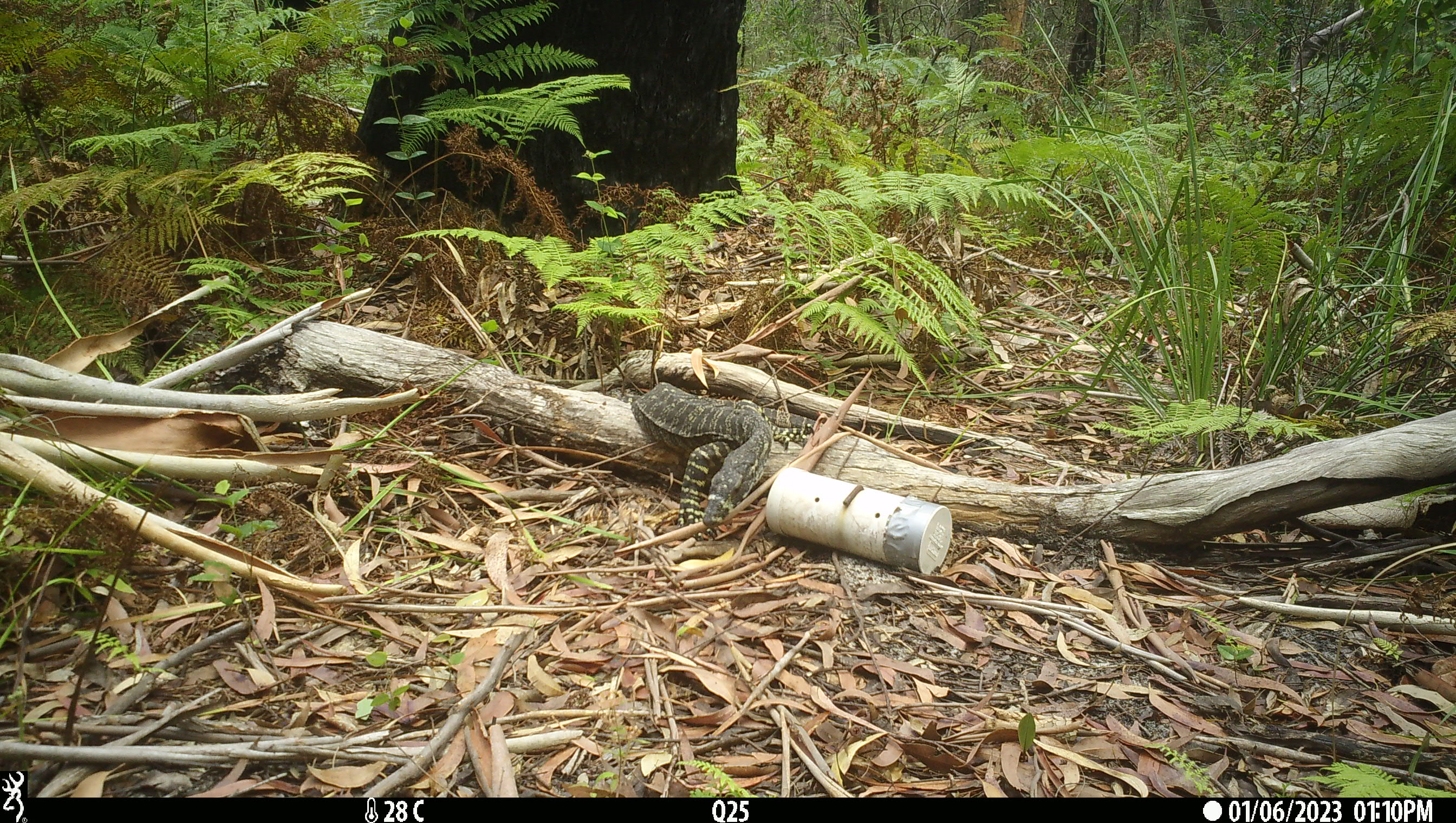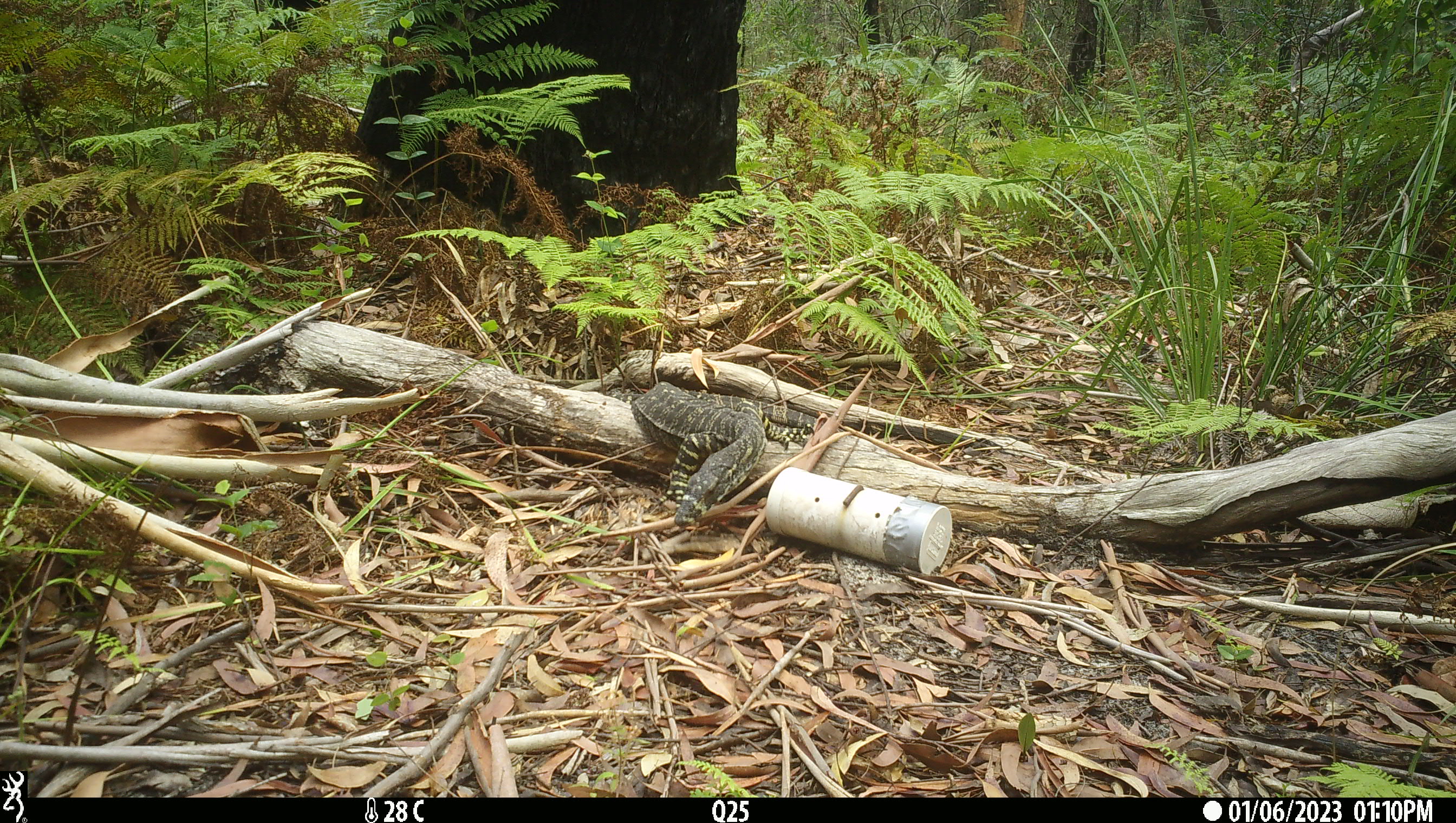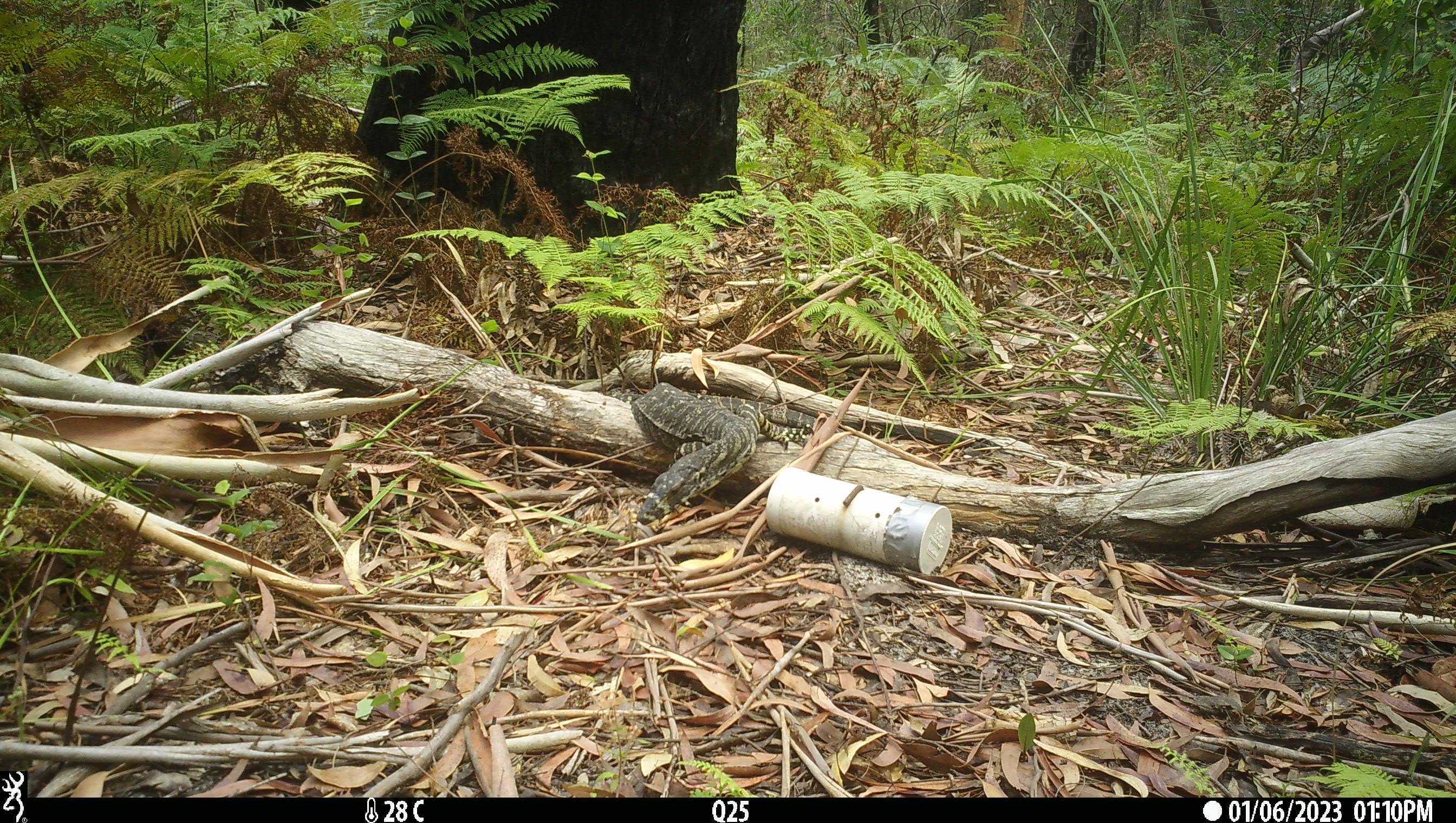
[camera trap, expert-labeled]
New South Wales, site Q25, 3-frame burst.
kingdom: Animalia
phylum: Chordata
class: Reptilia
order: Squamata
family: Varanidae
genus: Varanus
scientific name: Varanus varius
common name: lace monitor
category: goanna